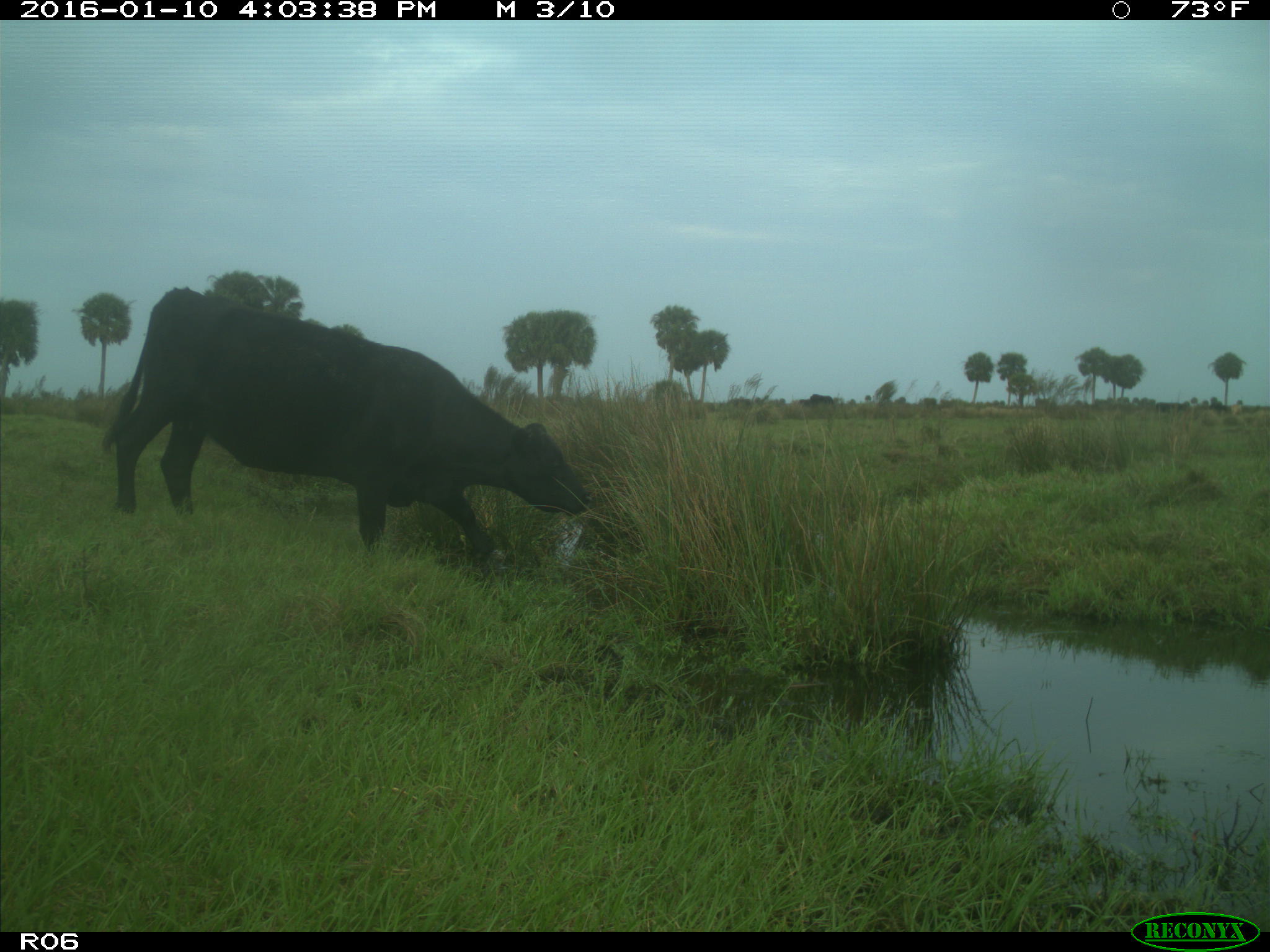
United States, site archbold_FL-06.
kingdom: Animalia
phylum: Chordata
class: Mammalia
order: Artiodactyla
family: Bovidae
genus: Bos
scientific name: Bos taurus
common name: domestic cow